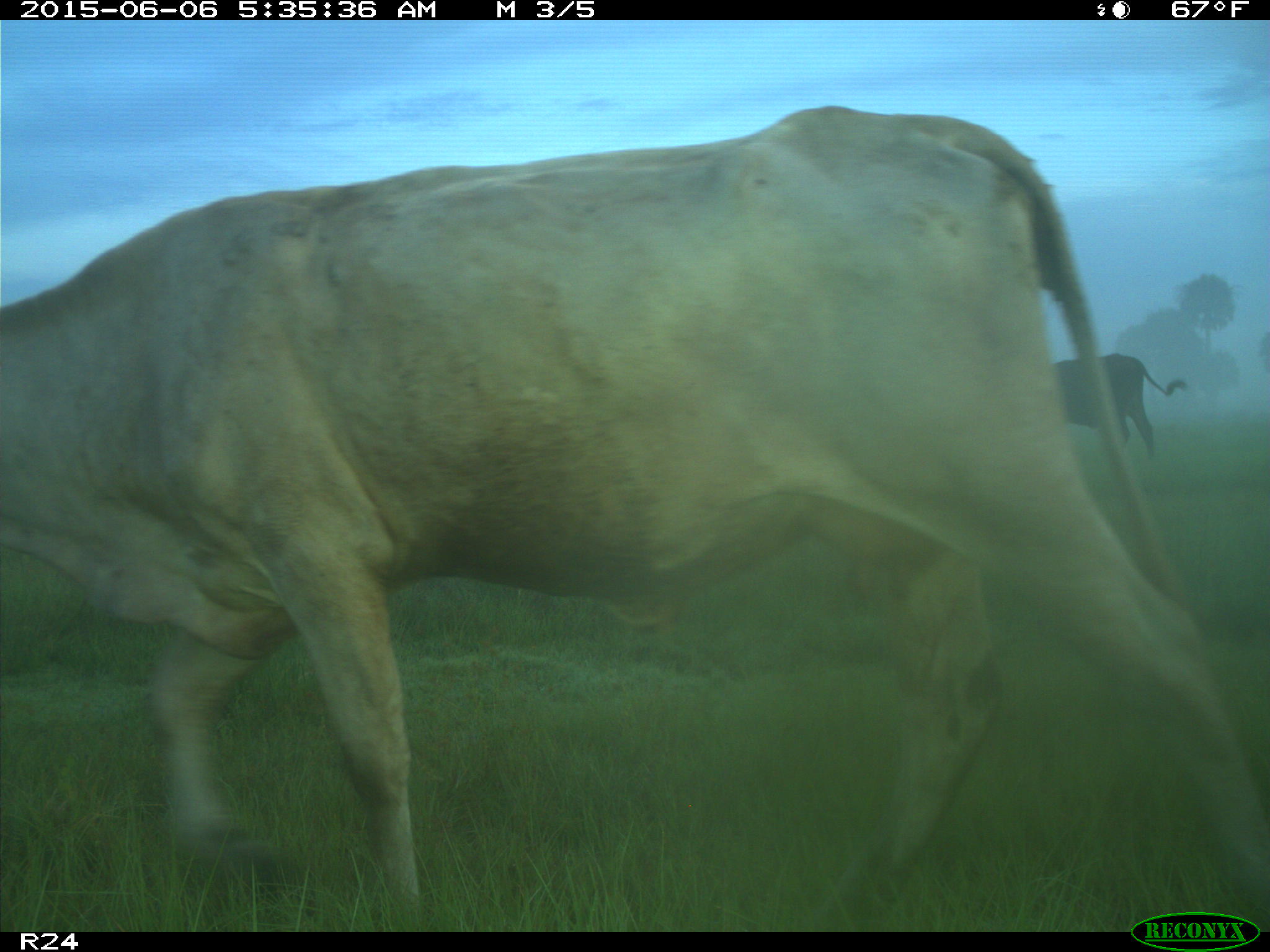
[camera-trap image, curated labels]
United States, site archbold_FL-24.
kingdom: Animalia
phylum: Chordata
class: Mammalia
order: Artiodactyla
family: Bovidae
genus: Bos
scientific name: Bos taurus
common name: domestic cow